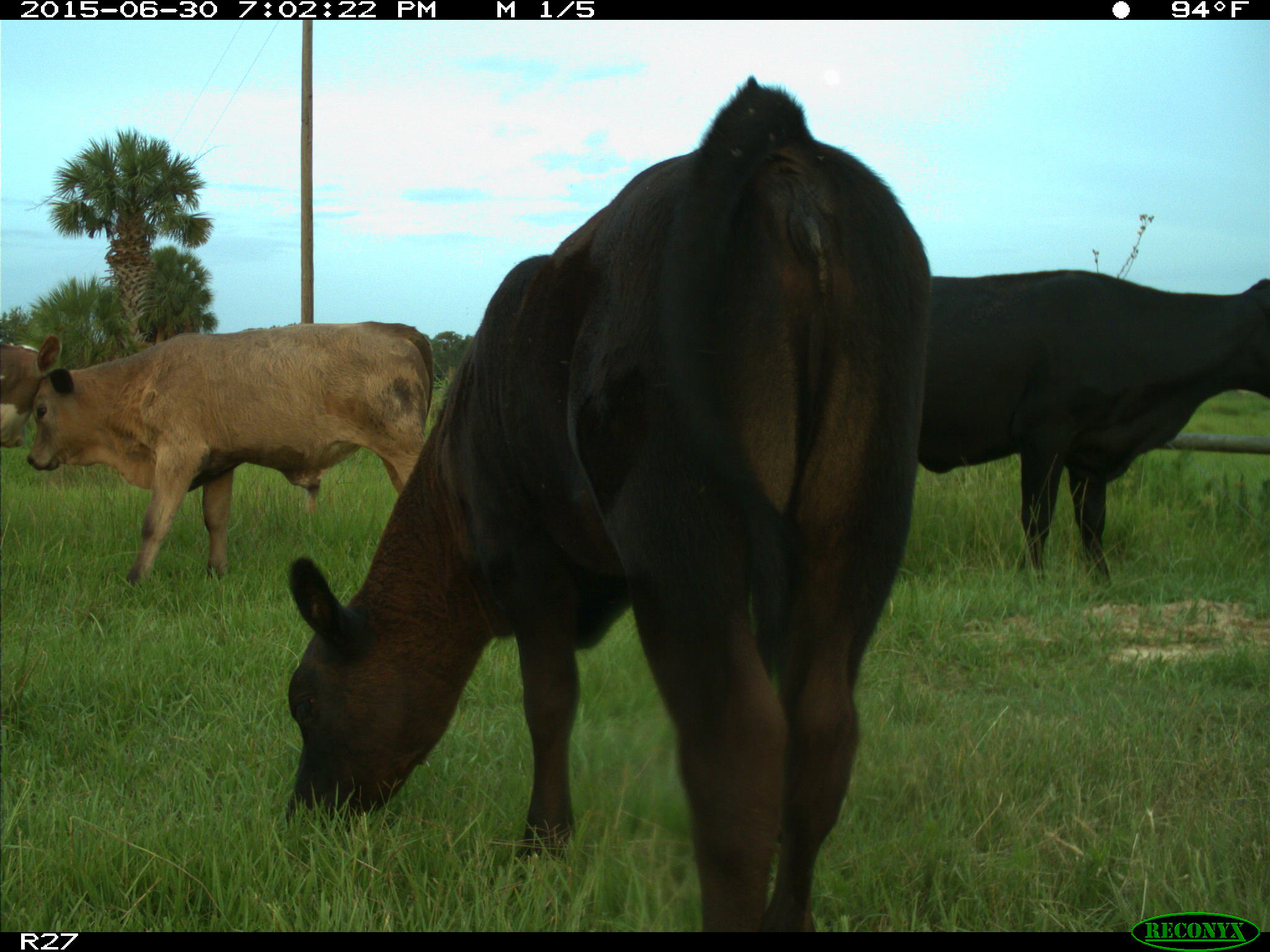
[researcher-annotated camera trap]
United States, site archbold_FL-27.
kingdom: Animalia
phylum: Chordata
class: Mammalia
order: Artiodactyla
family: Bovidae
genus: Bos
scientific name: Bos taurus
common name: domestic cow